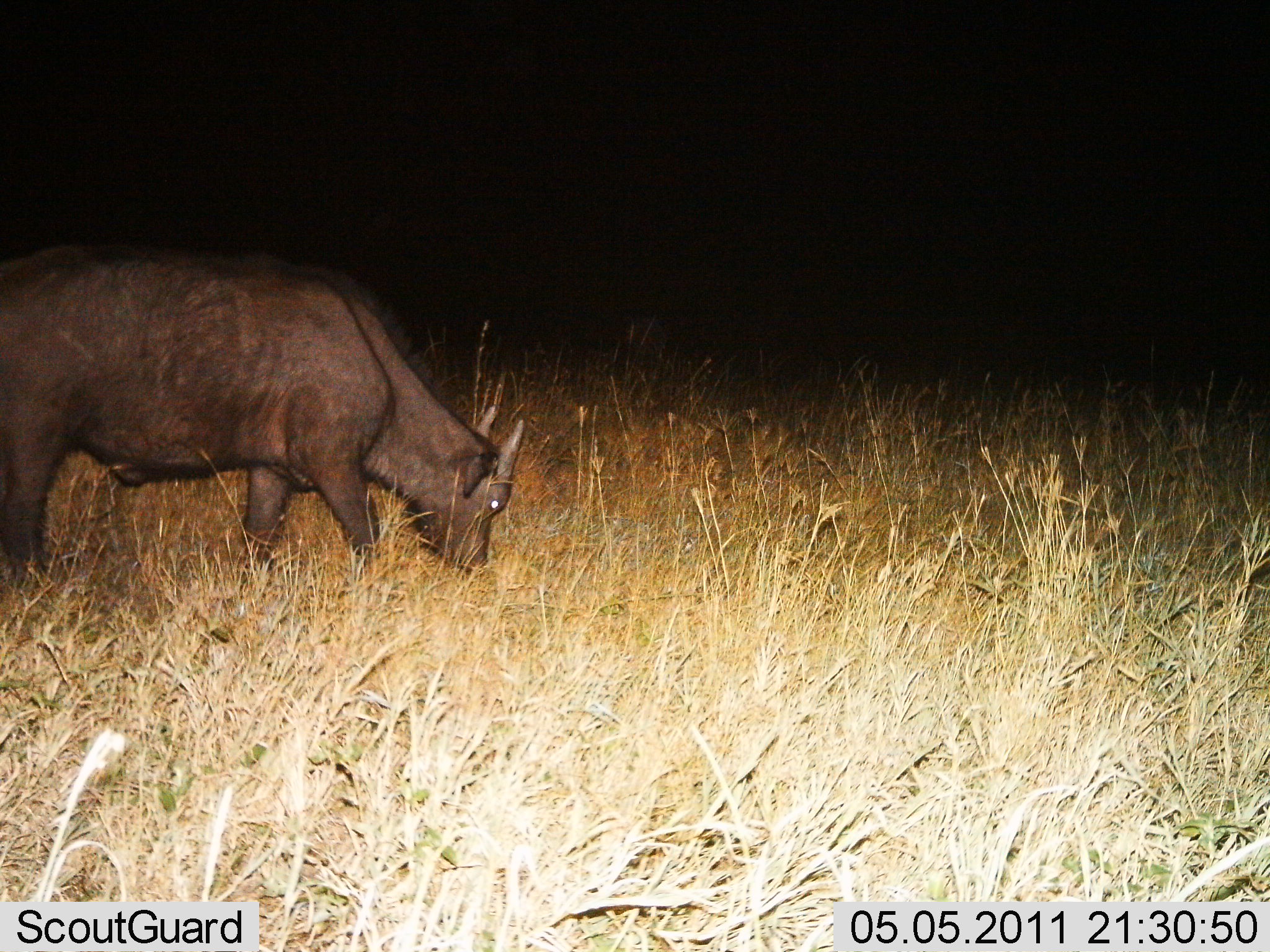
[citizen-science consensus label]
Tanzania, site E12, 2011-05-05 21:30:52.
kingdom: Animalia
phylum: Chordata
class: Mammalia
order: Artiodactyla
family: Bovidae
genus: Syncerus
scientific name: Syncerus caffer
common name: cape buffalo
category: buffalo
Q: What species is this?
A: Buffalo (cape buffalo) (Syncerus caffer).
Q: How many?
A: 1.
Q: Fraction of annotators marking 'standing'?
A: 20%.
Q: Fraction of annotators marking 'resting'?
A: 0%.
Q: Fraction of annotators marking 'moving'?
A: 0%.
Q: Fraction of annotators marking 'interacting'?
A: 0%.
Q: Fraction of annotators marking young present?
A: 20%.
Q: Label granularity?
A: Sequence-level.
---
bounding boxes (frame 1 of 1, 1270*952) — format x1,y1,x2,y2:
animal: 0,243,529,604